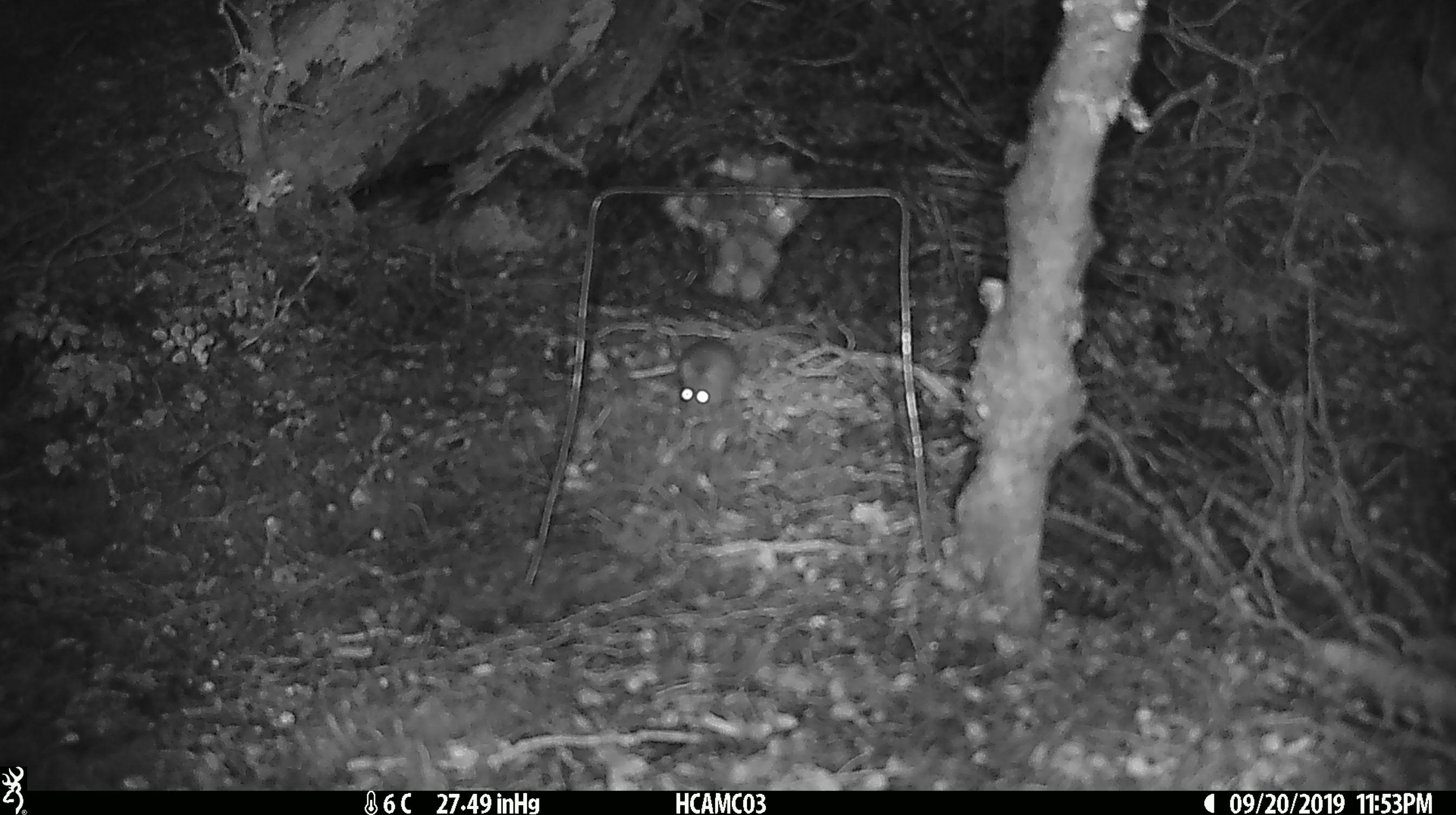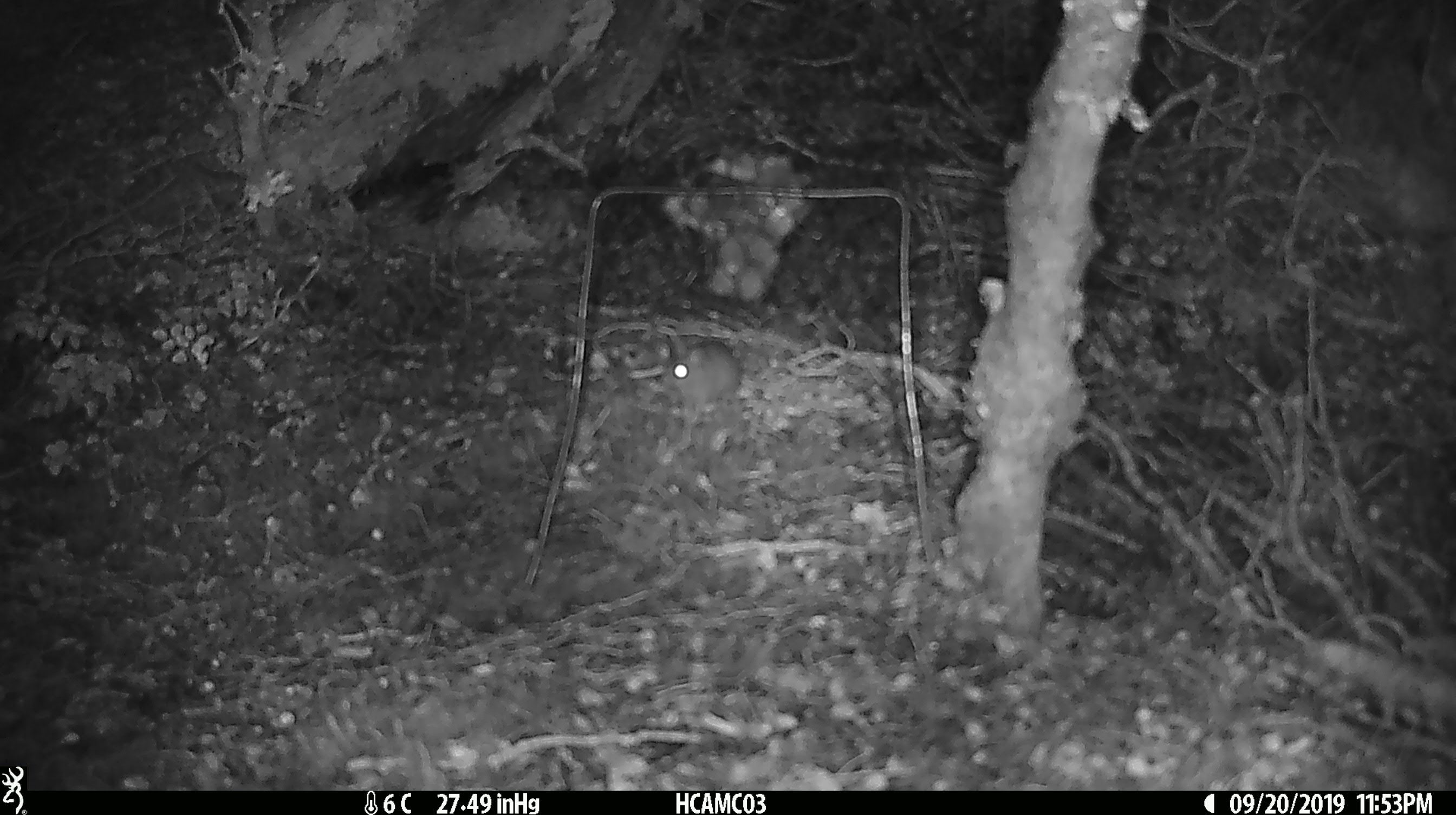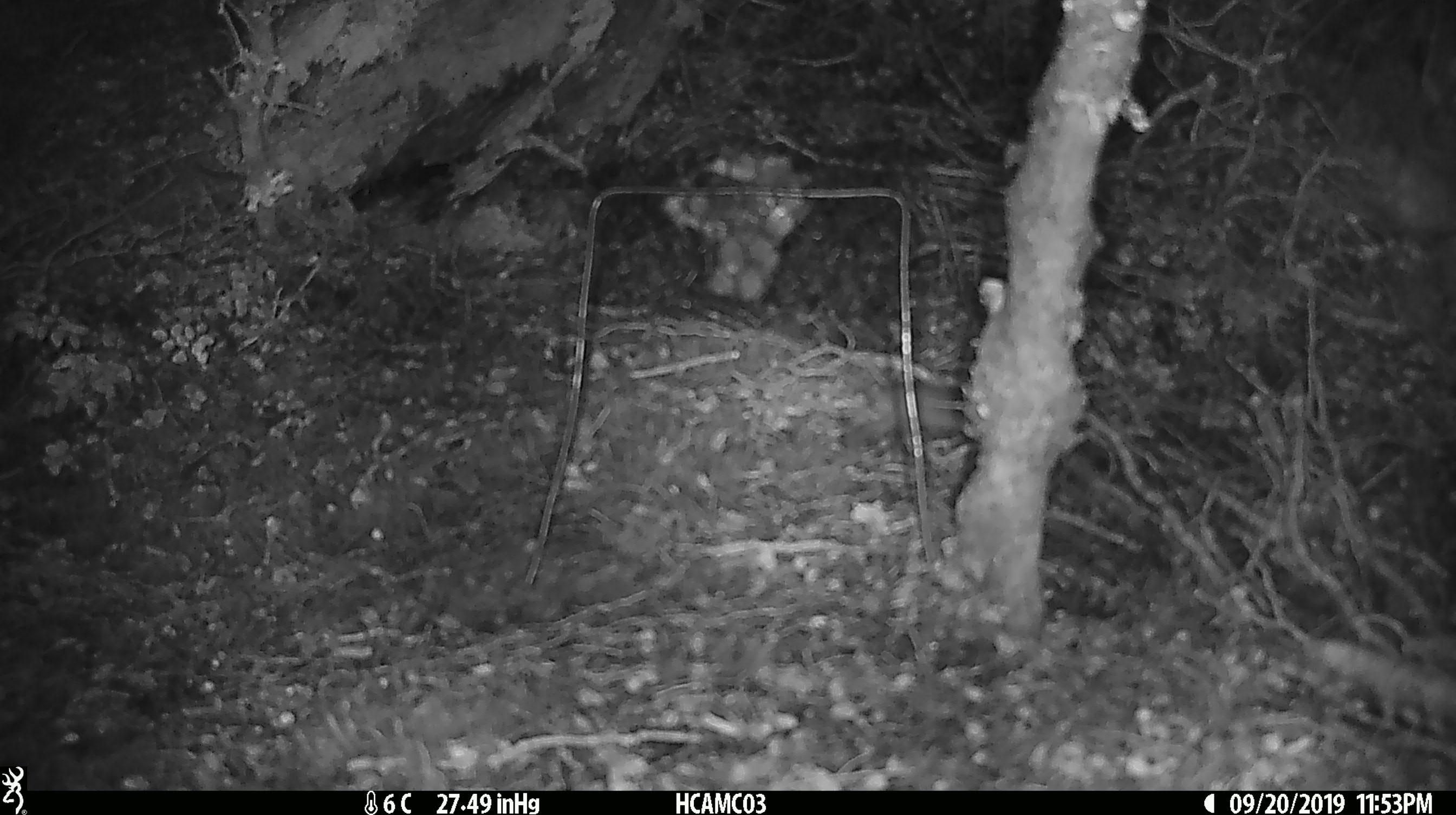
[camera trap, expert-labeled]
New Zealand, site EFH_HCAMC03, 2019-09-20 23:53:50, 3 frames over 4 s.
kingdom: Animalia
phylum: Chordata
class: Mammalia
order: Rodentia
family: Muridae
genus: Mus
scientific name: Mus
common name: mouse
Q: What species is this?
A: Mouse (Mus).